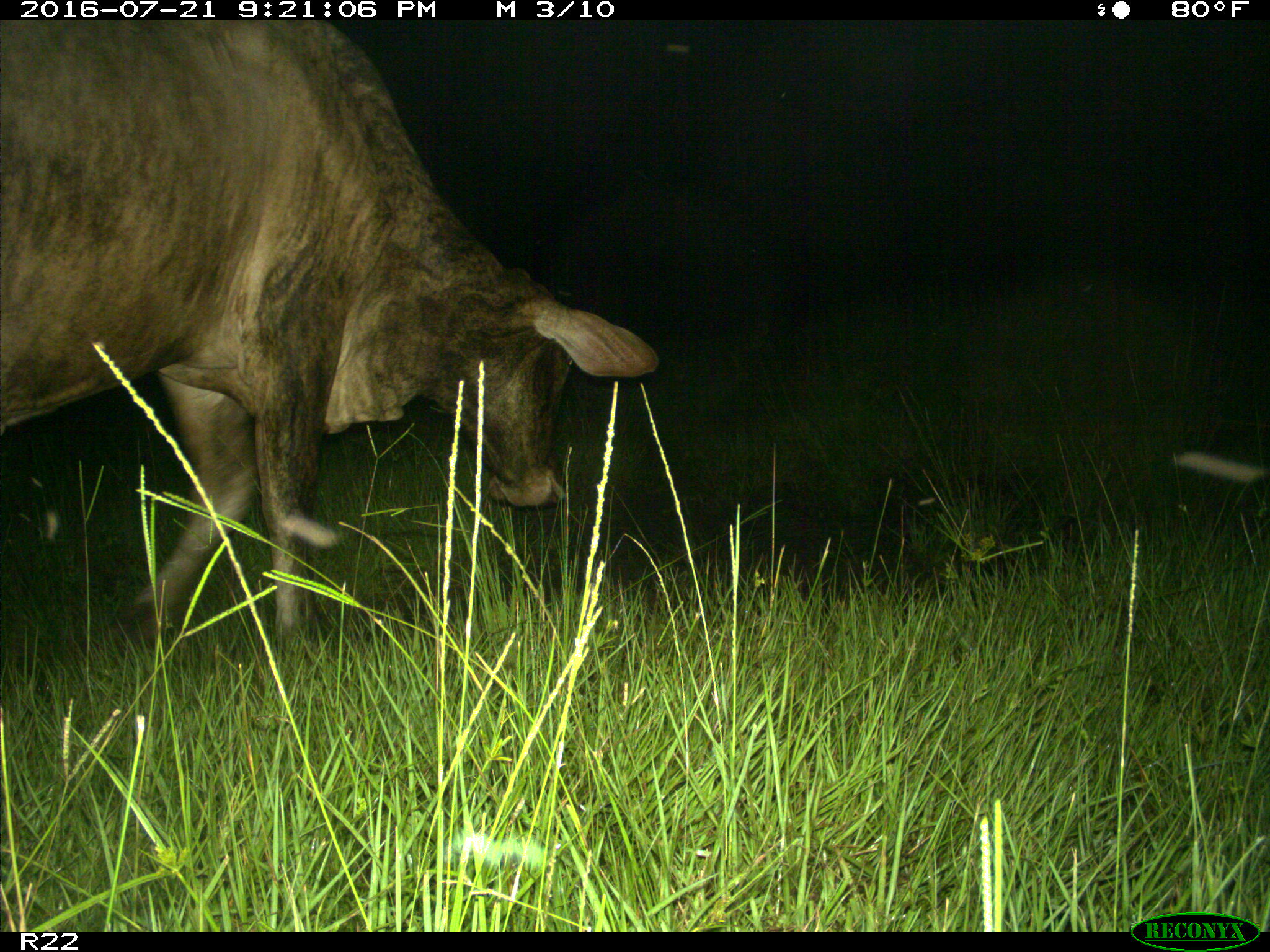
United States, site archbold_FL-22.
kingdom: Animalia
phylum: Chordata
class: Mammalia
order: Artiodactyla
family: Bovidae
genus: Bos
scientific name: Bos taurus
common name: domestic cow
Bos taurus (domestic cow).